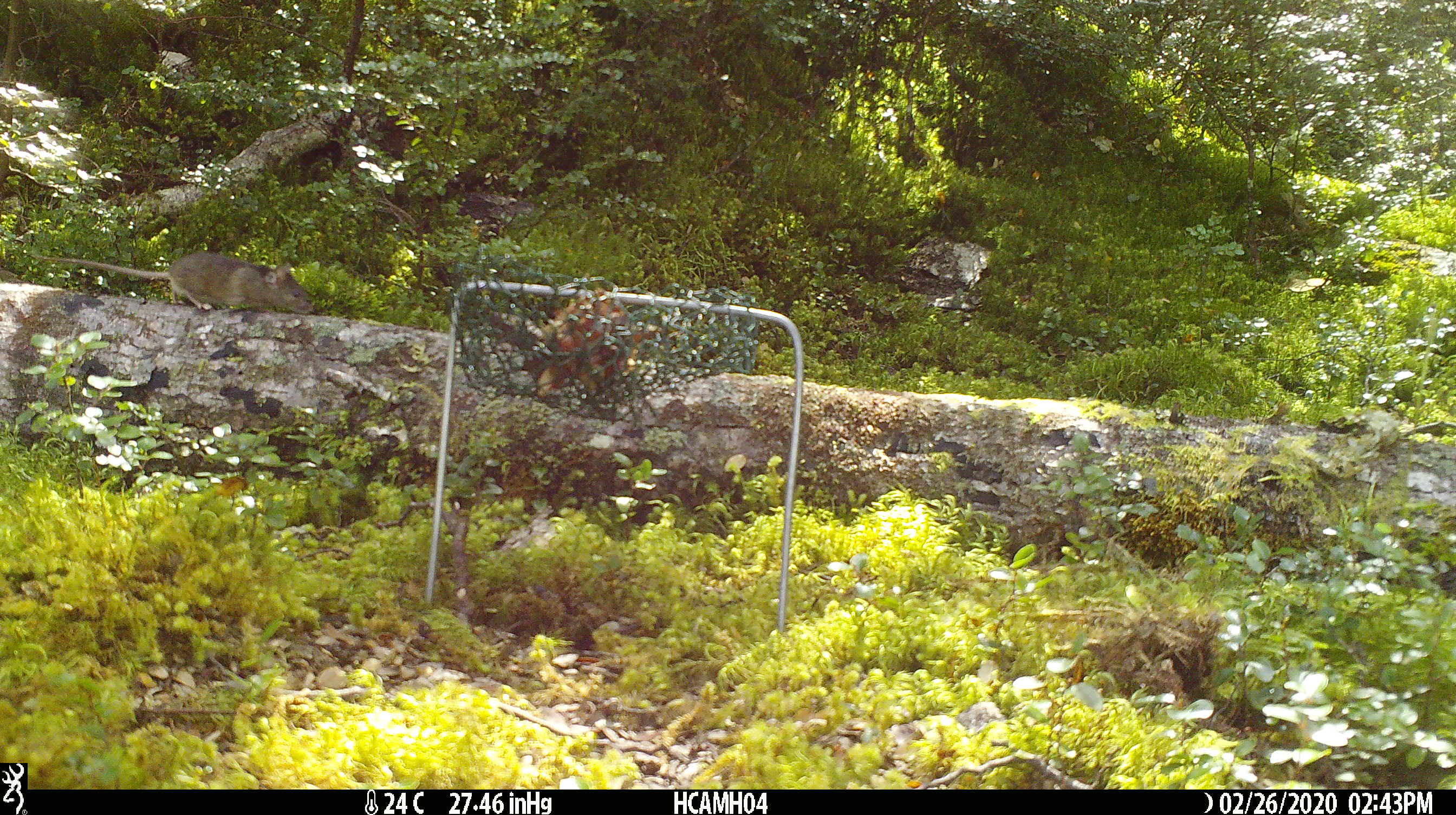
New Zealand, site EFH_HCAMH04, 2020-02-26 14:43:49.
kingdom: Animalia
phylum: Chordata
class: Mammalia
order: Rodentia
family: Muridae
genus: Mus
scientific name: Mus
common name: mouse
Mouse (Mus).